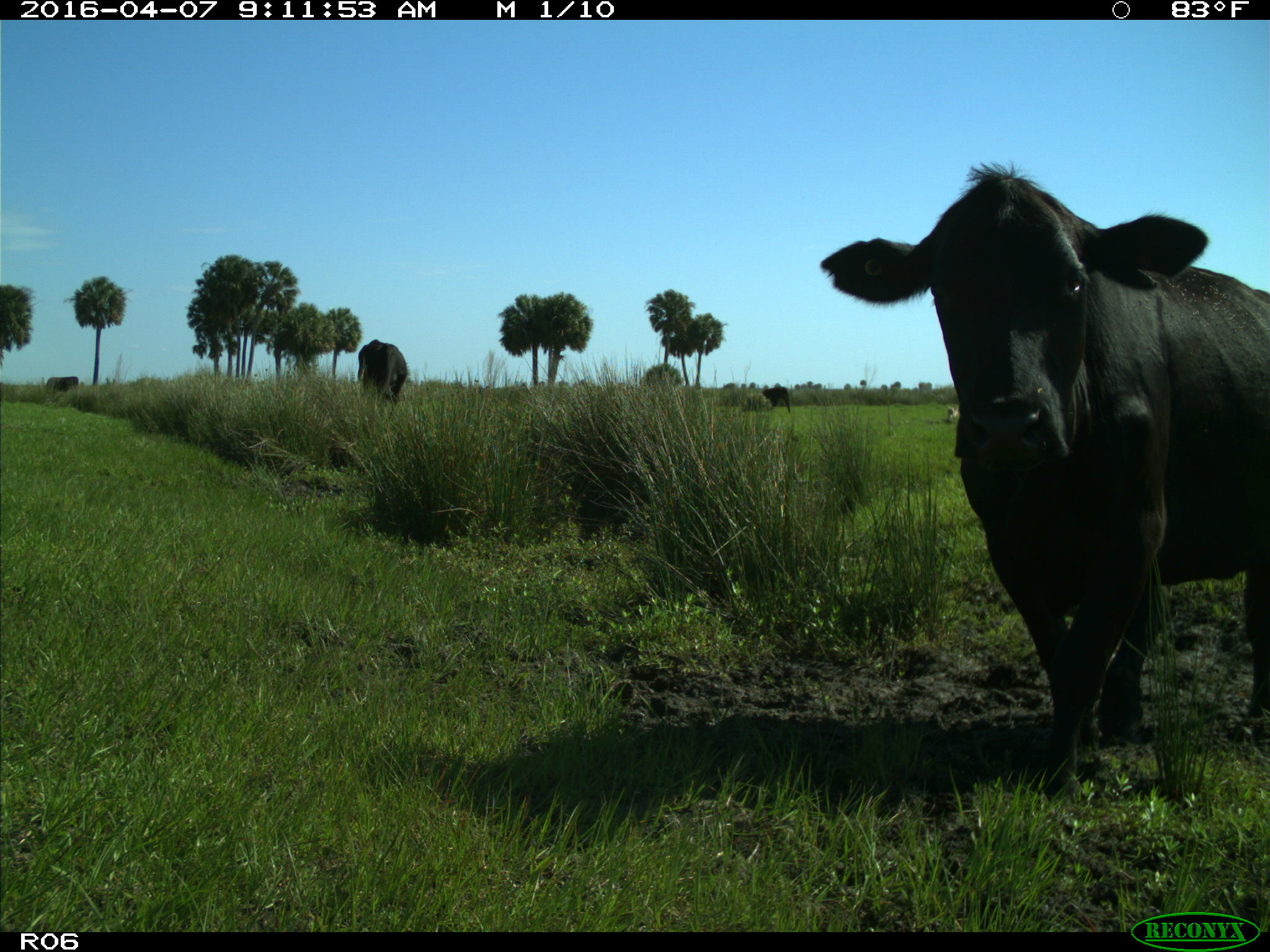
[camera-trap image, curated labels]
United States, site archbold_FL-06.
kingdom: Animalia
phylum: Chordata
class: Mammalia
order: Artiodactyla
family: Bovidae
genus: Bos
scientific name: Bos taurus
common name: domestic cow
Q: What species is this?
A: Bos taurus (domestic cow).